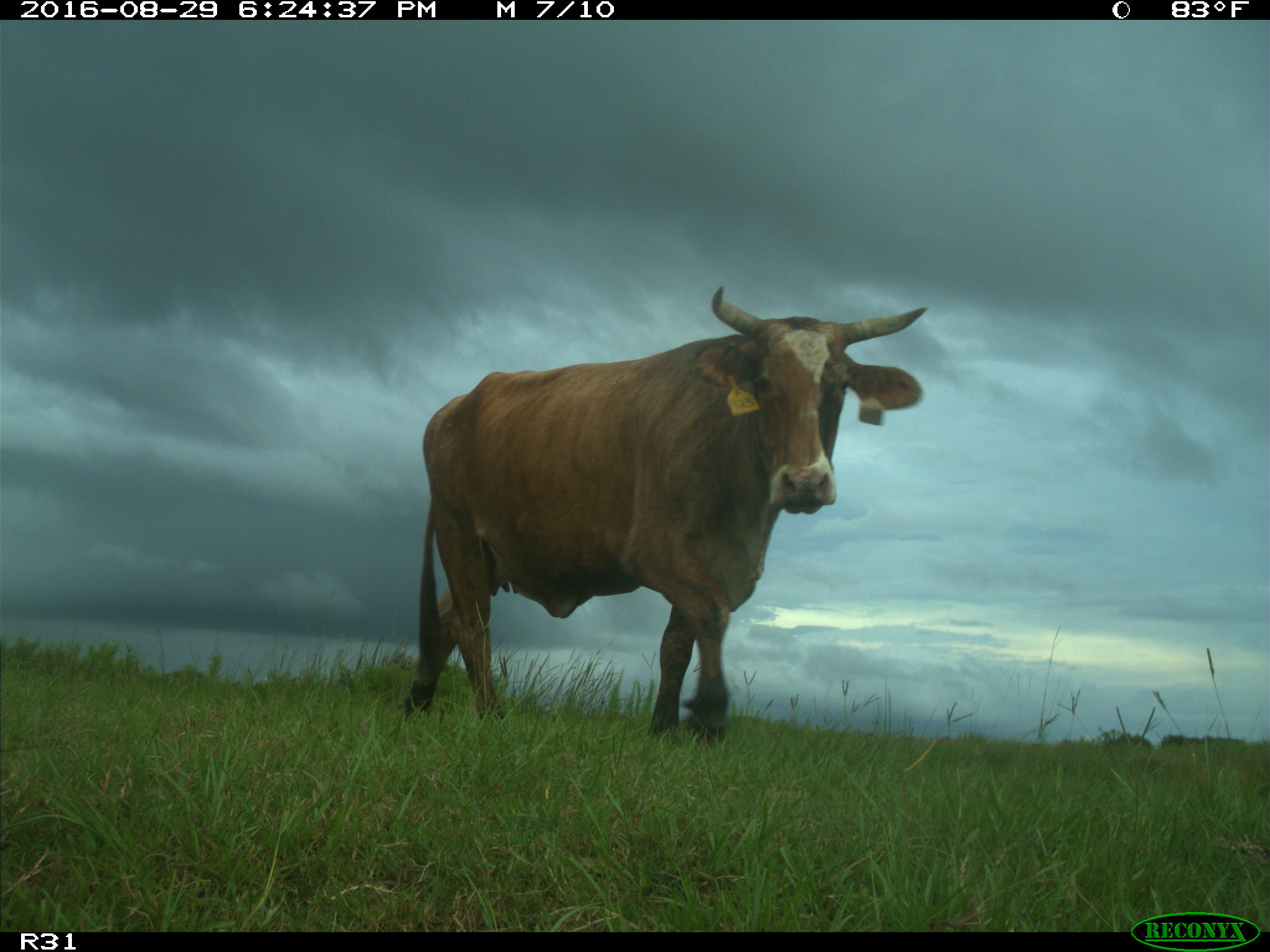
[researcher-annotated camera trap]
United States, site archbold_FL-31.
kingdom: Animalia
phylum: Chordata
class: Mammalia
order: Artiodactyla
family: Bovidae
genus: Bos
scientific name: Bos taurus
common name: domestic cow